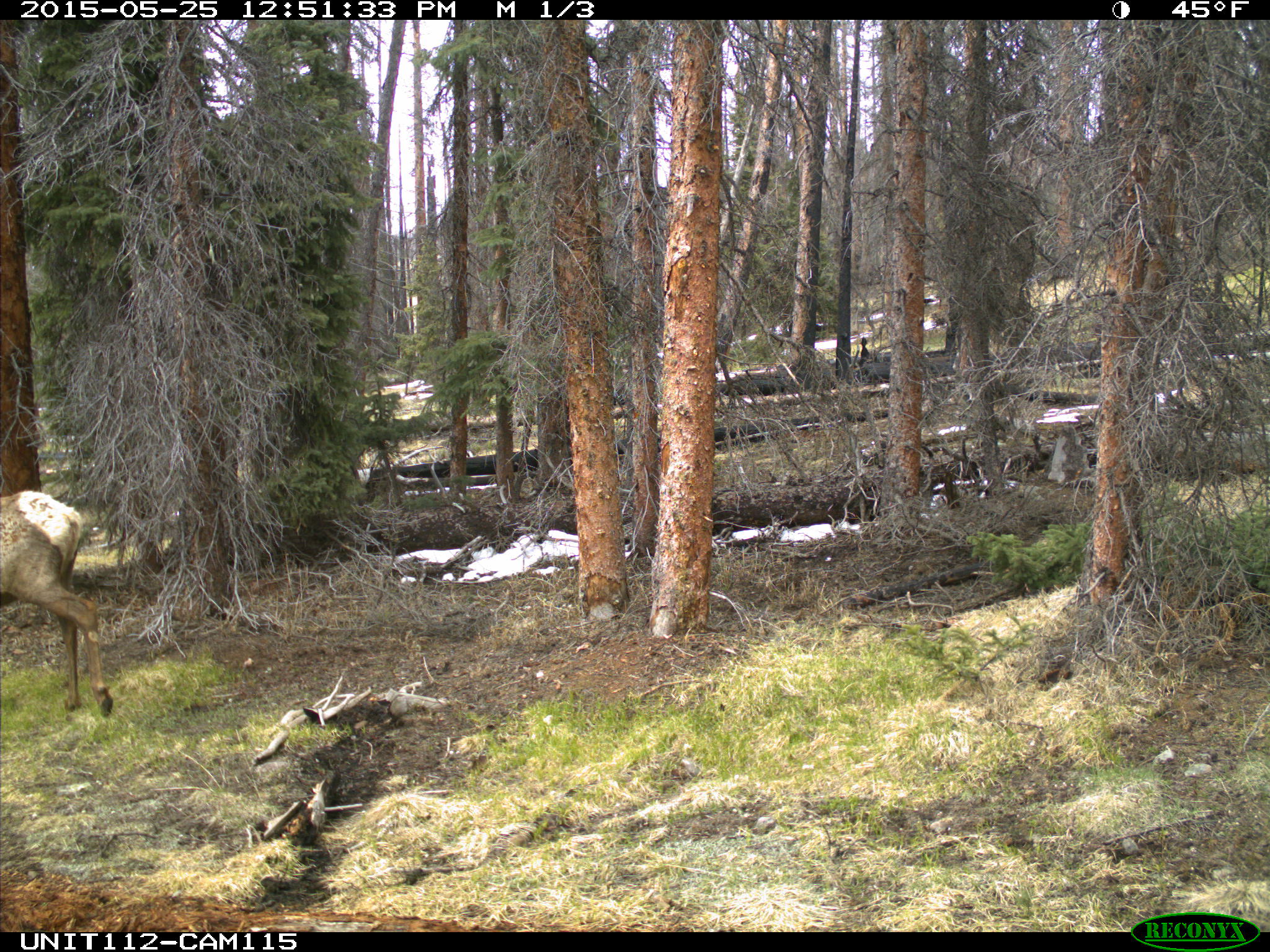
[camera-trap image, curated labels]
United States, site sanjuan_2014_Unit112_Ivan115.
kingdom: Animalia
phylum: Chordata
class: Mammalia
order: Artiodactyla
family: Cervidae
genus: Cervus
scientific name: Cervus elaphus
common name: red deer